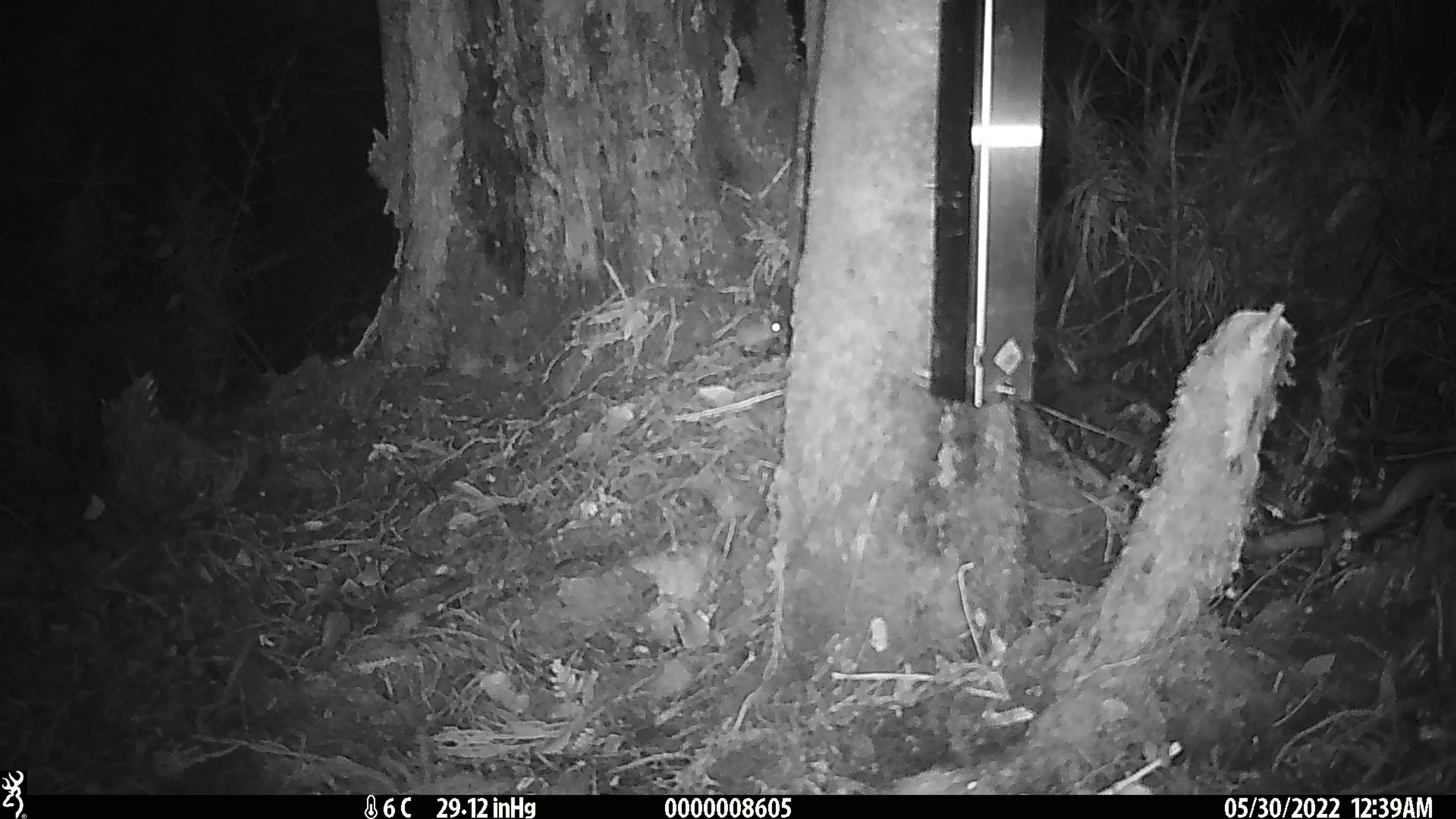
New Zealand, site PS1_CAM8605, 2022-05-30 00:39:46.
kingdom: Animalia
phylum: Chordata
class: Mammalia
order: Rodentia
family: Muridae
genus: Mus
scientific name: Mus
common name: mouse